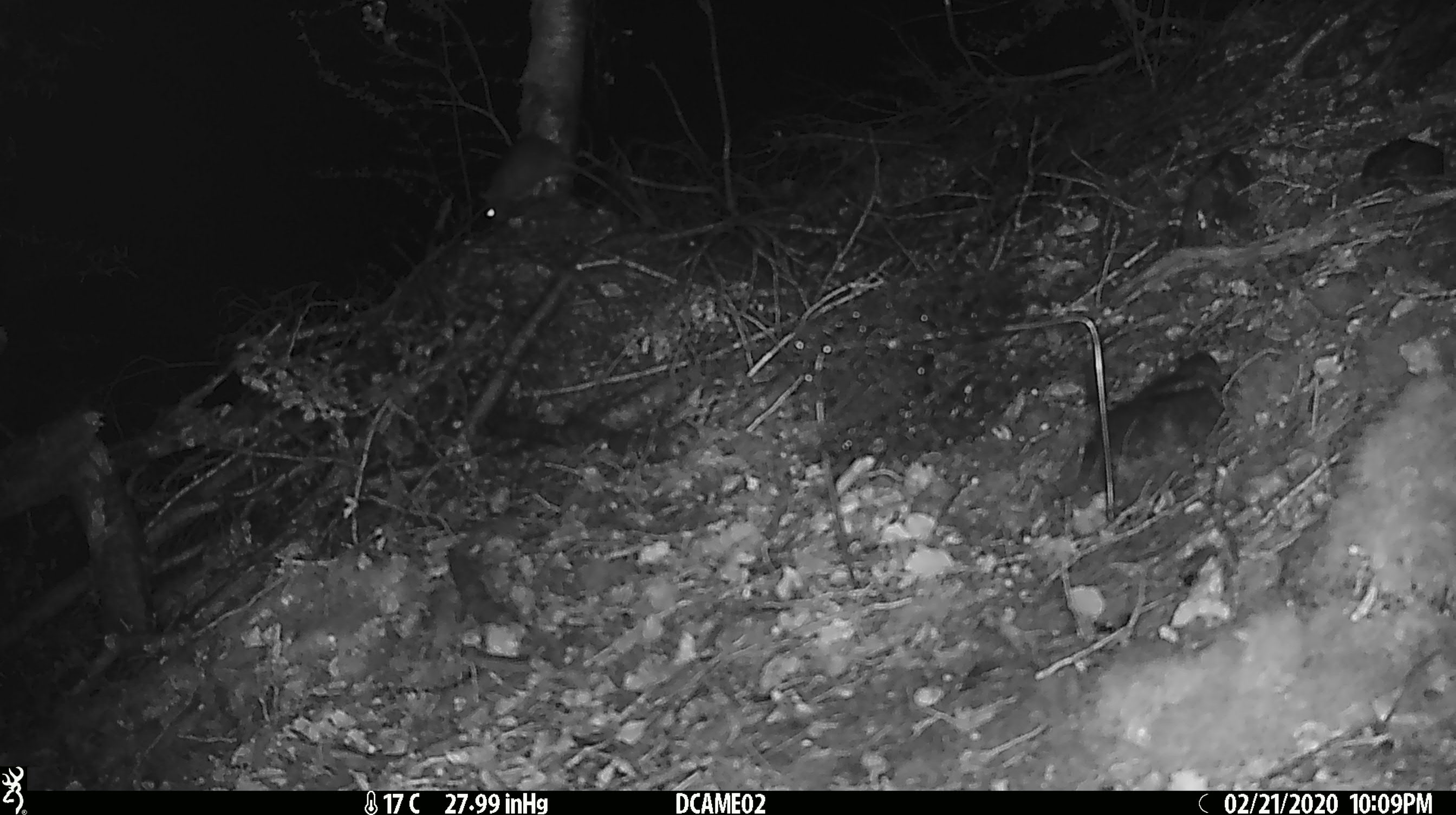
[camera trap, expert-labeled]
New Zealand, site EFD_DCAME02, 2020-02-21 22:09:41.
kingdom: Animalia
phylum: Chordata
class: Mammalia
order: Rodentia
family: Muridae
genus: Rattus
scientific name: Rattus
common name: rat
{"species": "rat (Rattus)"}